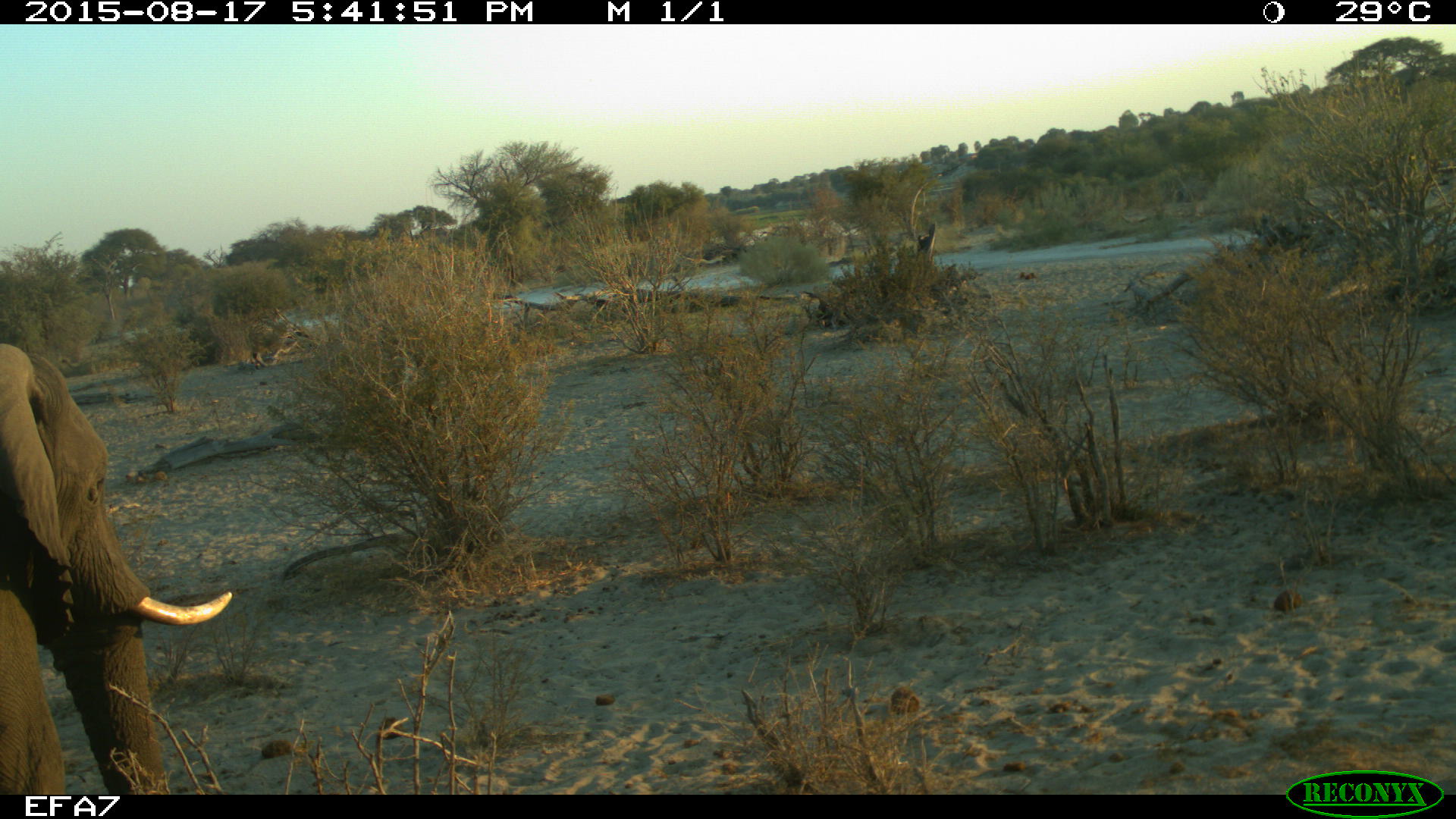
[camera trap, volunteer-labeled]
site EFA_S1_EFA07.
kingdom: Animalia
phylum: Chordata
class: Mammalia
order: Proboscidea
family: Elephantidae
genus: Loxodonta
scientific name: Loxodonta africana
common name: african bush elephant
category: elephant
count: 1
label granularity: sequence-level